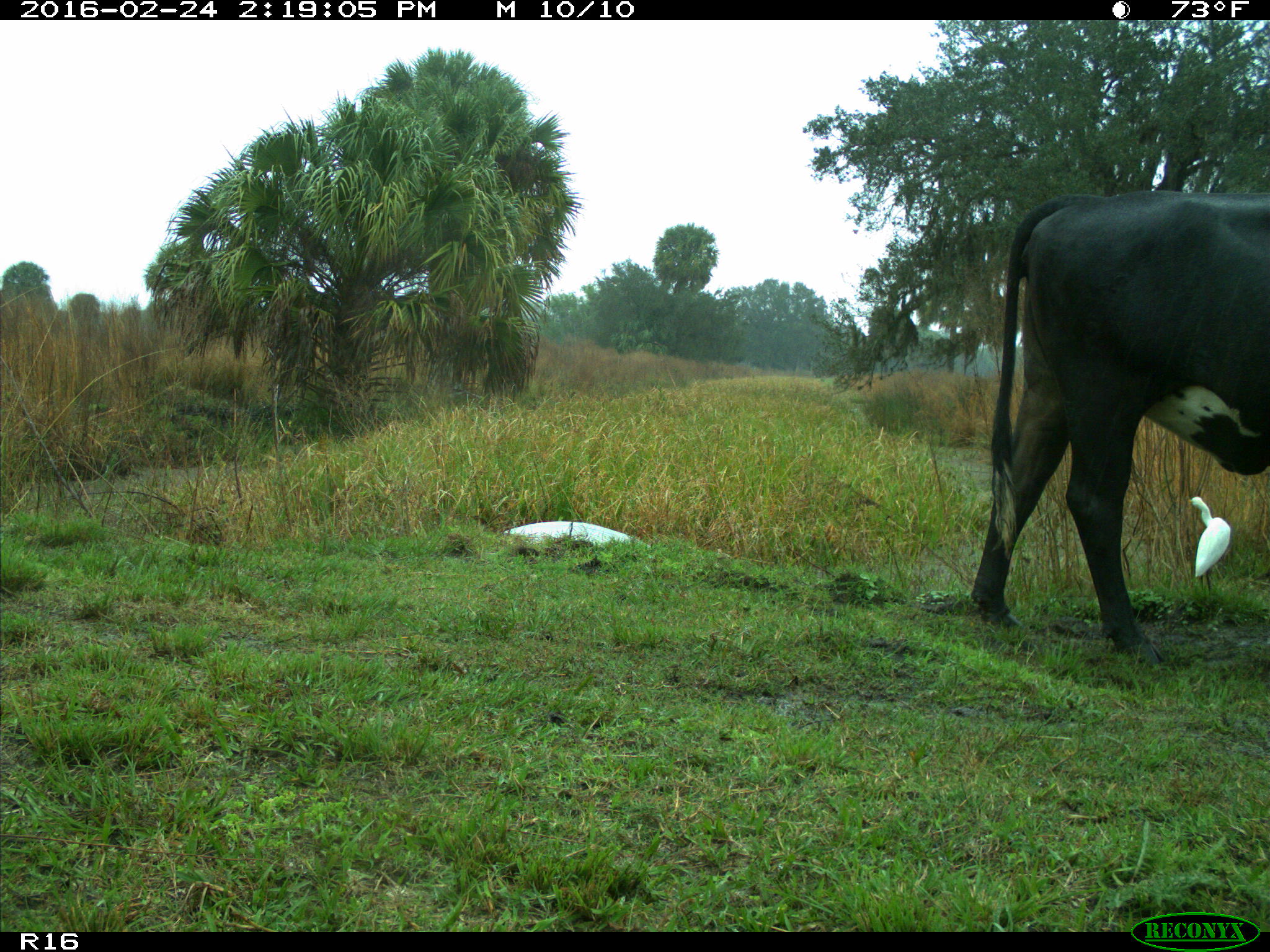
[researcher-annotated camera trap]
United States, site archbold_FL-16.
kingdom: Animalia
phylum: Chordata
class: Mammalia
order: Artiodactyla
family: Bovidae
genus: Bos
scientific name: Bos taurus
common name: domestic cow